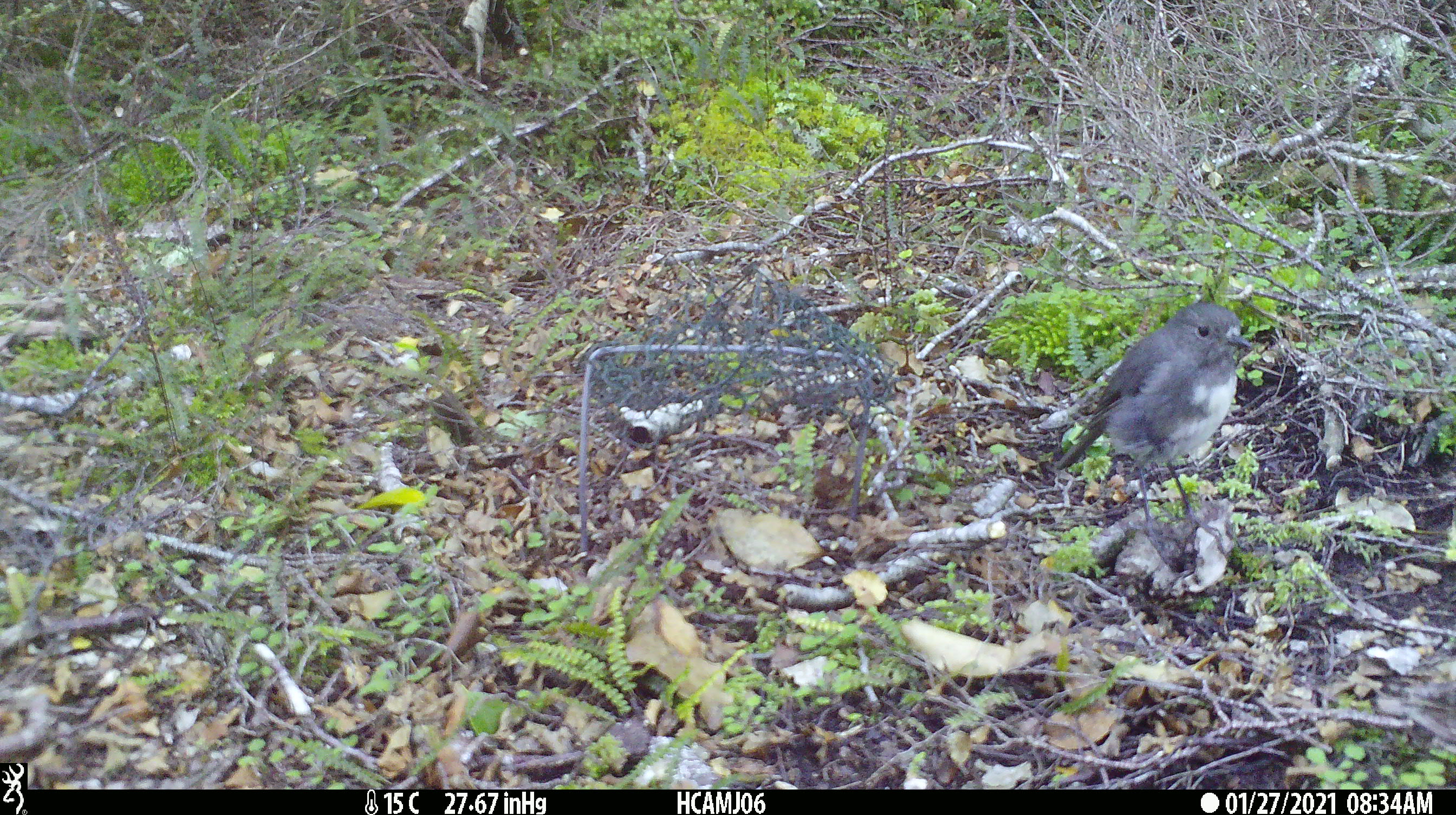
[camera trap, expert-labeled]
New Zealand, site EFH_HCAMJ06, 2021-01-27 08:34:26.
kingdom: Animalia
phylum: Chordata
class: Aves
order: Passeriformes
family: Petroicidae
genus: Petroica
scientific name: Petroica australis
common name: new zealand robin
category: robin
Robin (new zealand robin) (Petroica australis).